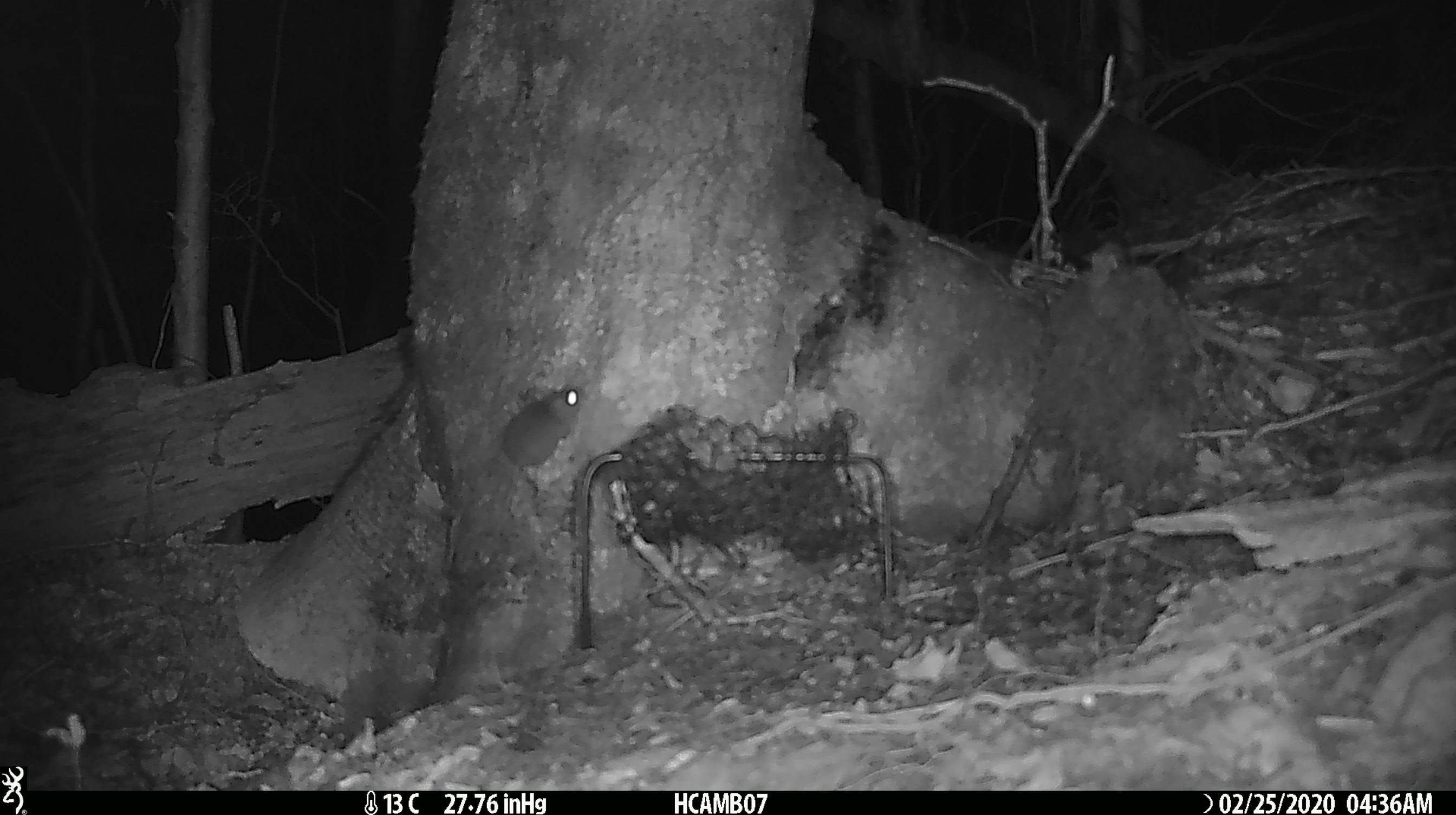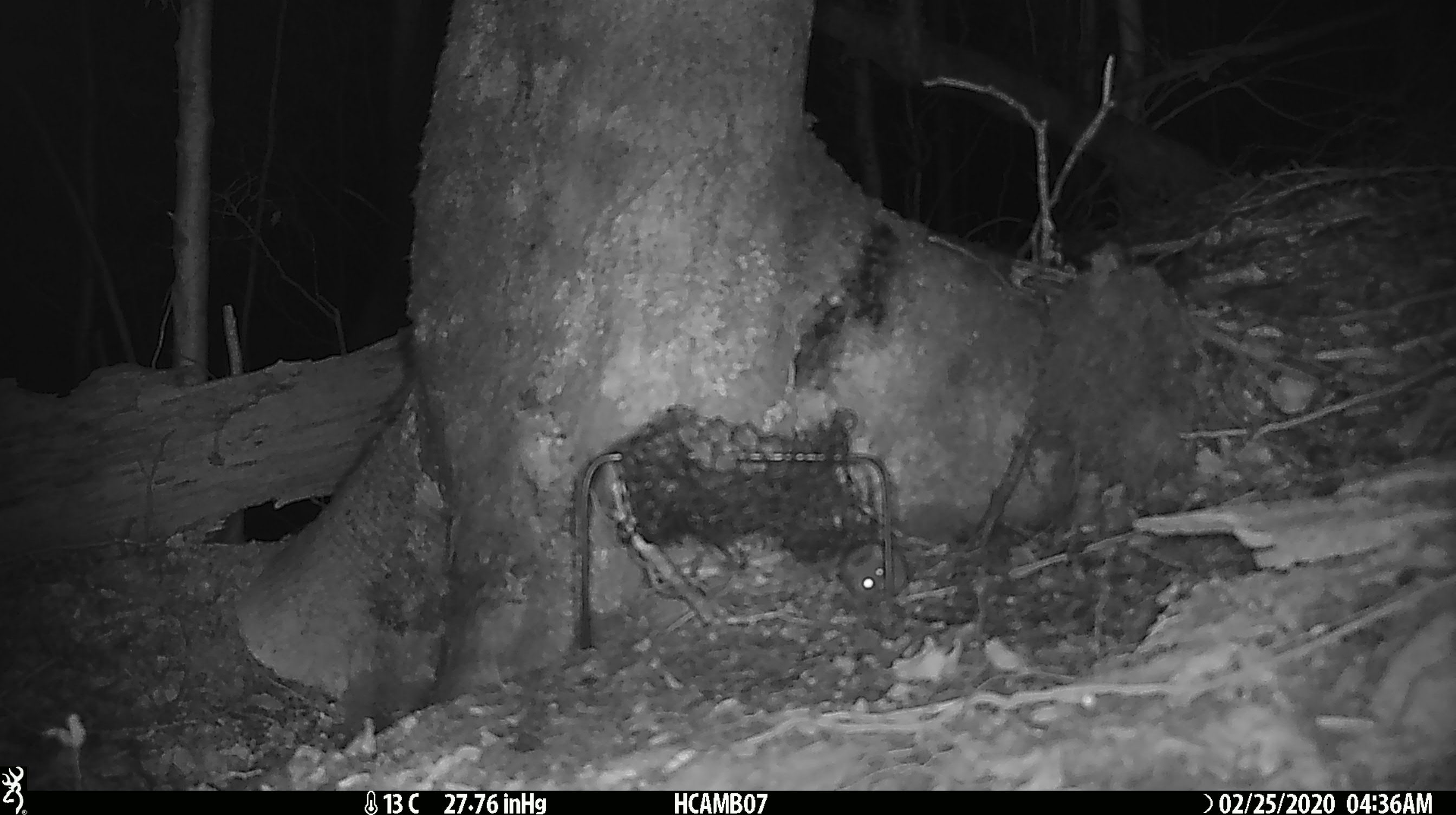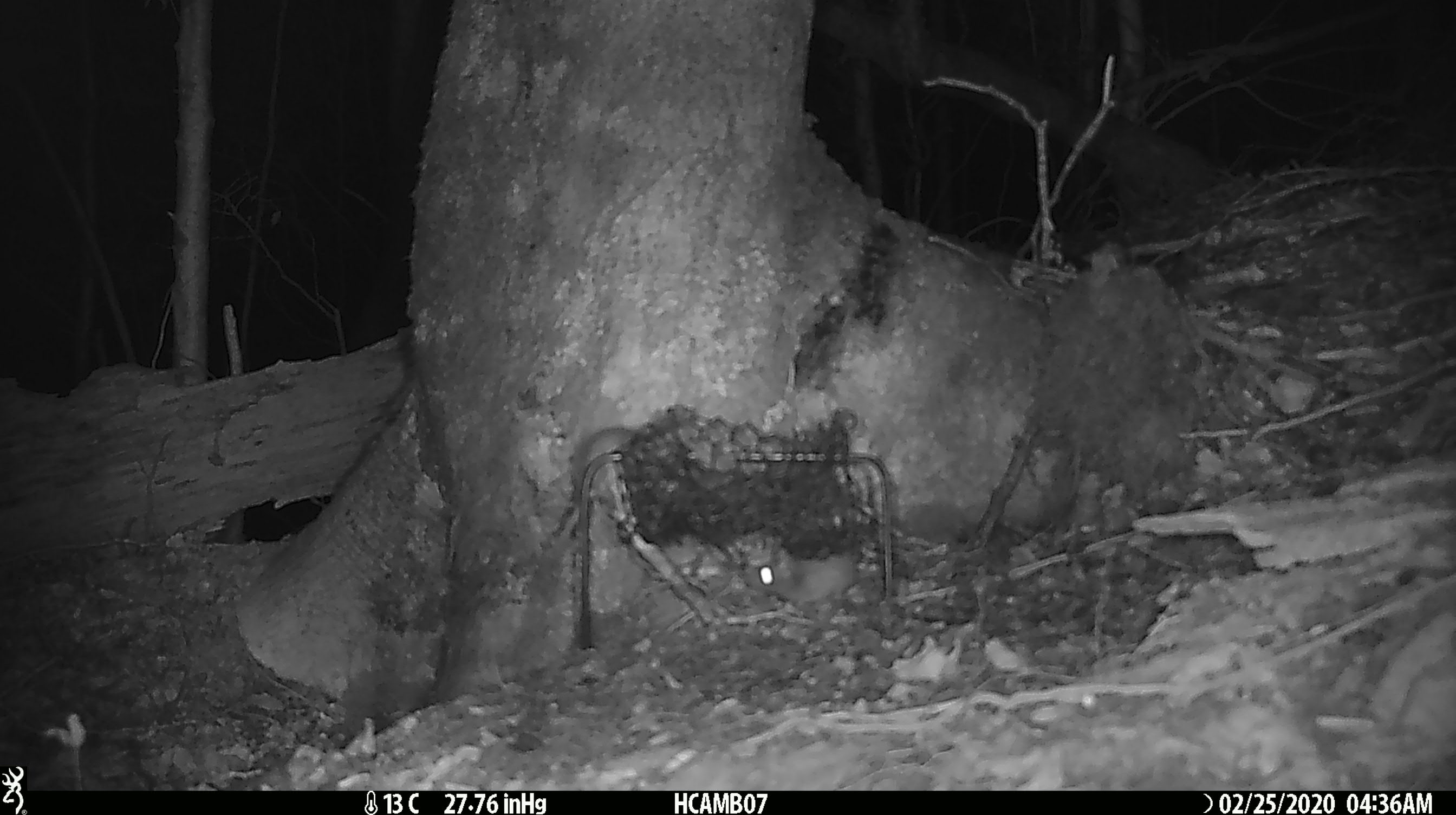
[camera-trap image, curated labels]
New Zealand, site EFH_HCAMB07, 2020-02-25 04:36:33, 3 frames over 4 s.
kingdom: Animalia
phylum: Chordata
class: Mammalia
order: Rodentia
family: Muridae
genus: Mus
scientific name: Mus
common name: mouse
Mouse (Mus).